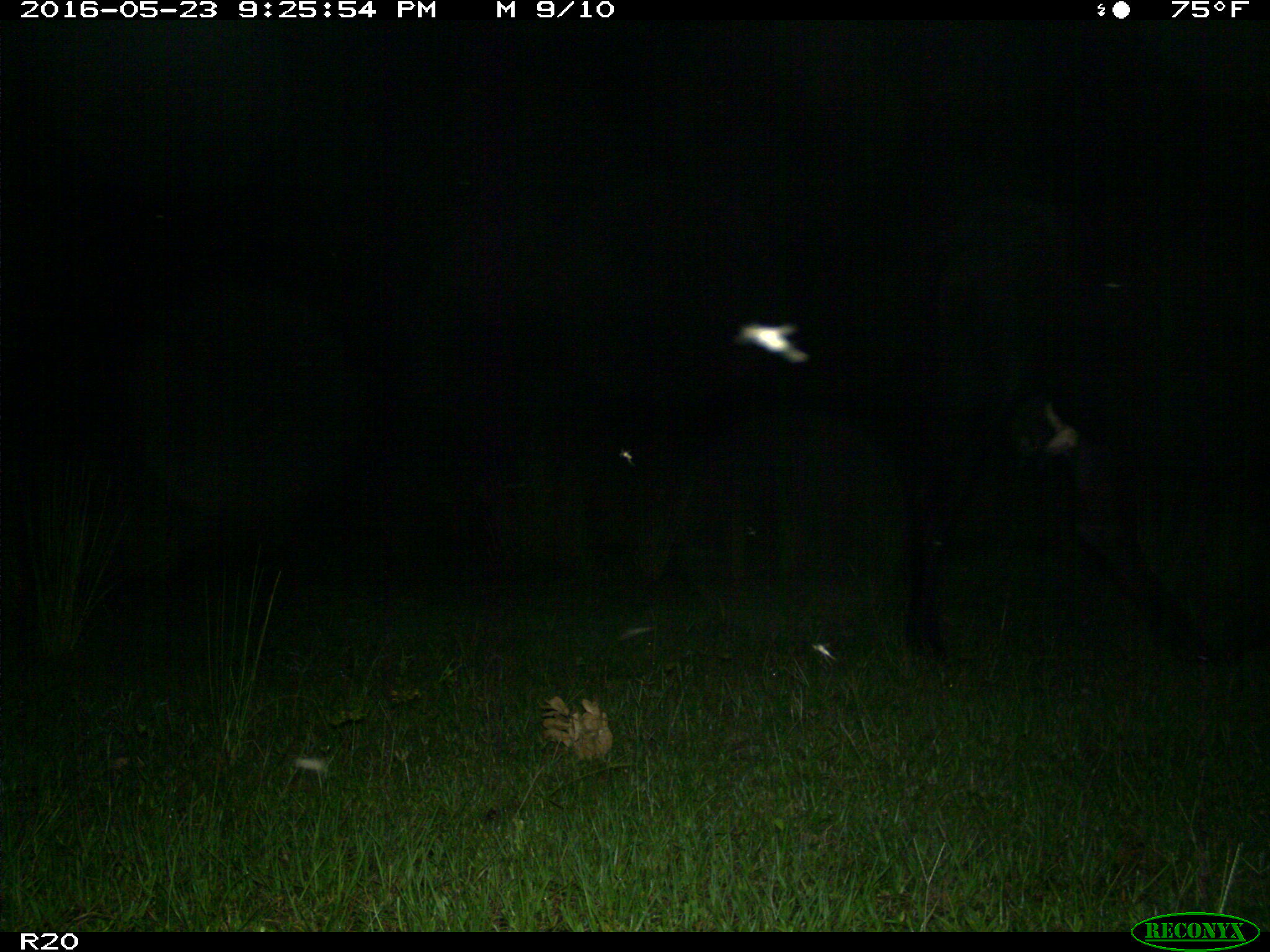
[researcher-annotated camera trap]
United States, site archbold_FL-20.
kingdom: Animalia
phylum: Chordata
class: Mammalia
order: Artiodactyla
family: Bovidae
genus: Bos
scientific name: Bos taurus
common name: domestic cow